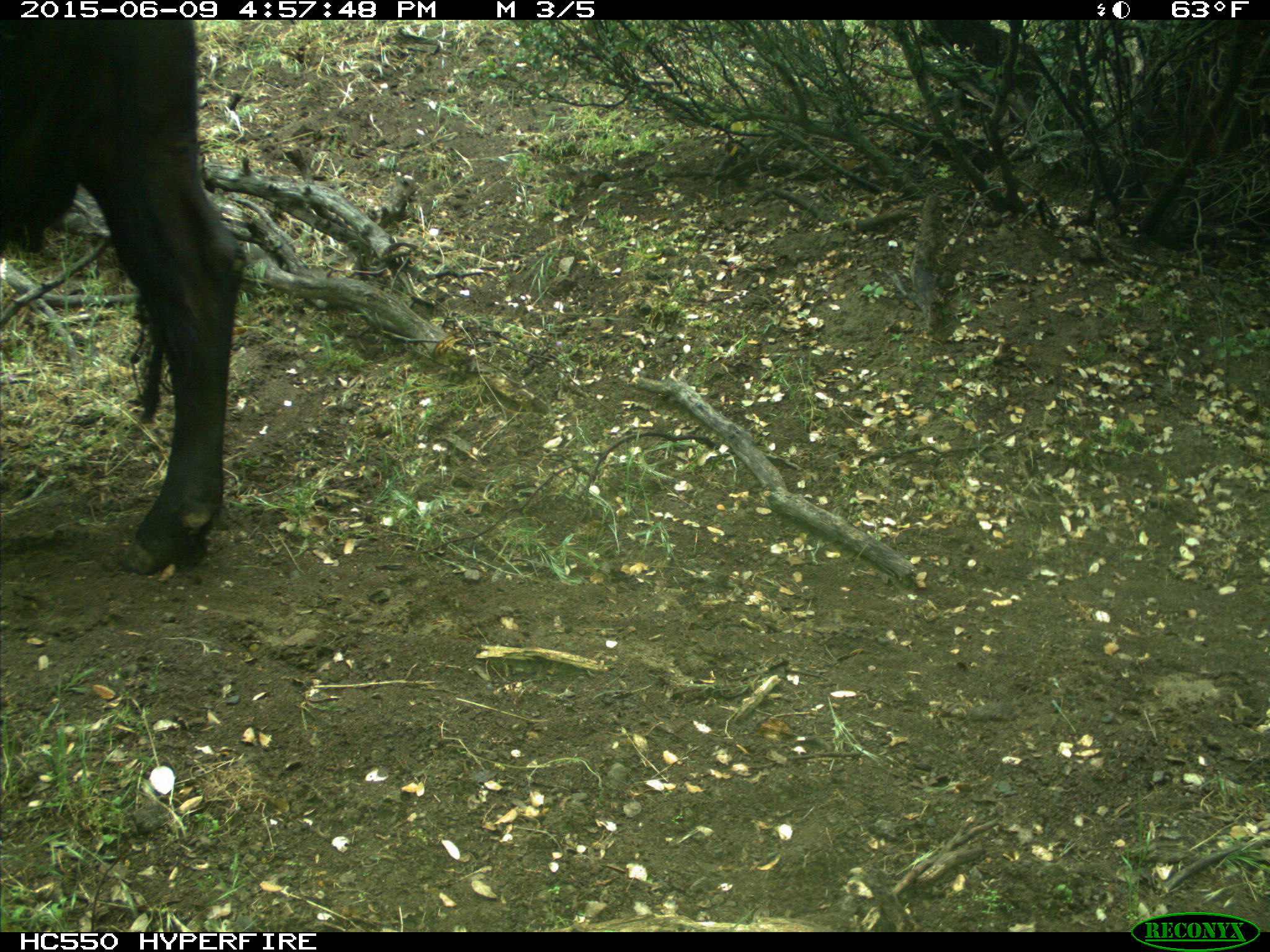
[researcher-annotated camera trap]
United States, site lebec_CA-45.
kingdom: Animalia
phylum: Chordata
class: Mammalia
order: Artiodactyla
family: Bovidae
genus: Bos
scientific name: Bos taurus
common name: domestic cow